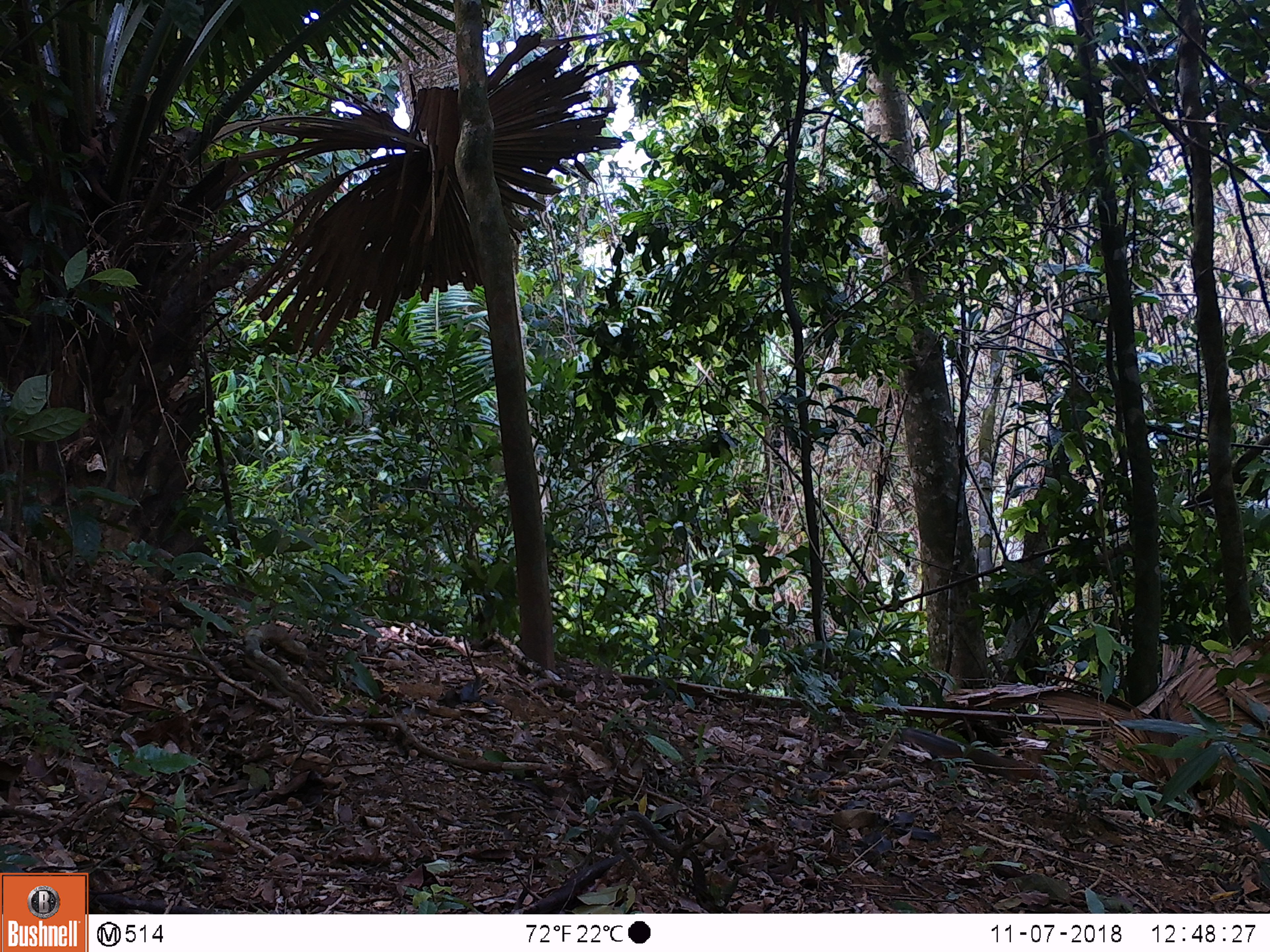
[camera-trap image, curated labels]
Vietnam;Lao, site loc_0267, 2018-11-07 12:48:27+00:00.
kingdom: Animalia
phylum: Chordata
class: Mammalia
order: Rodentia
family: Sciuridae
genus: Dremomys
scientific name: Dremomys rufigenis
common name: red-cheeked squirrel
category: red cheeked squirrel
Red cheeked squirrel (red-cheeked squirrel) (Dremomys rufigenis). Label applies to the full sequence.